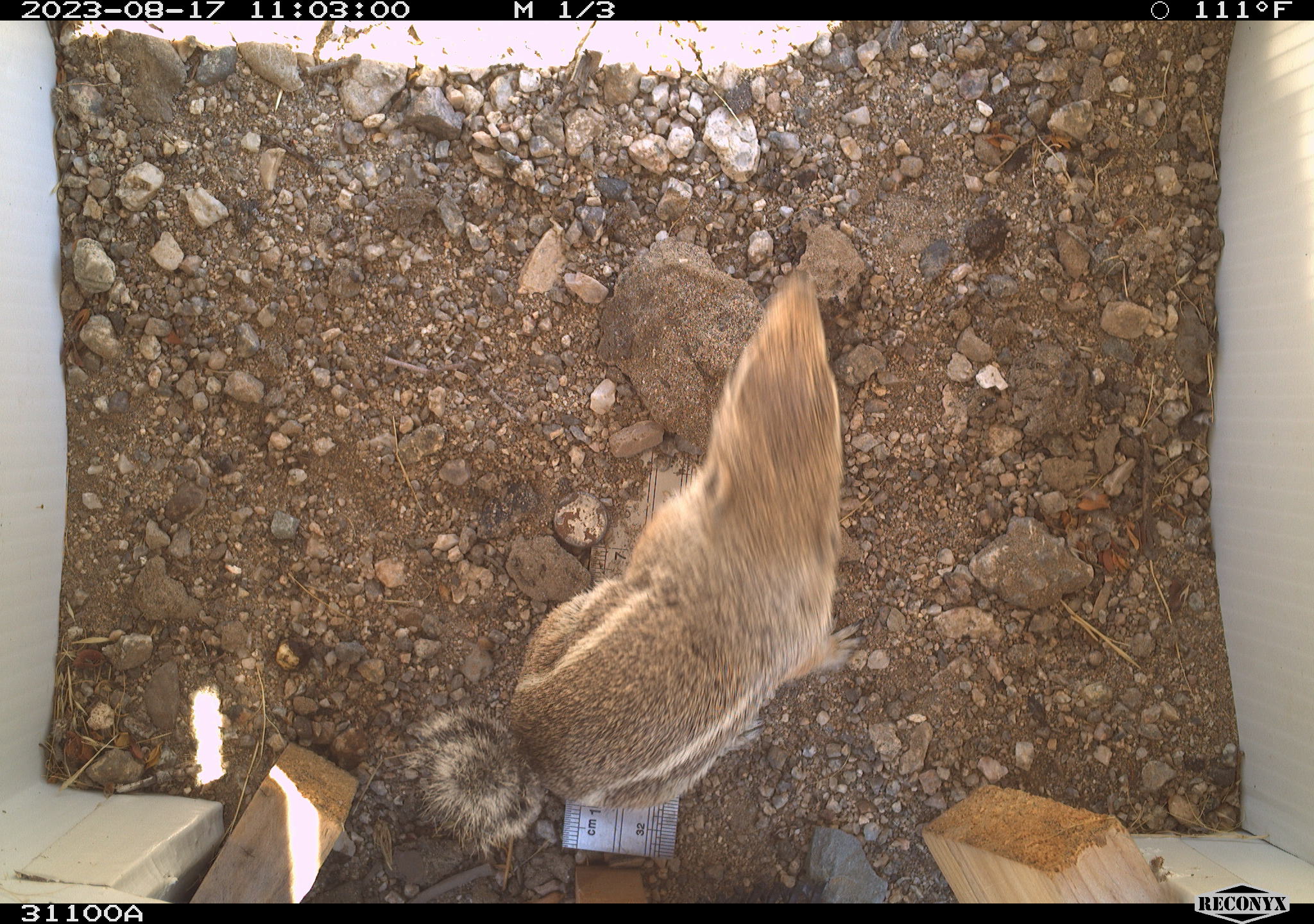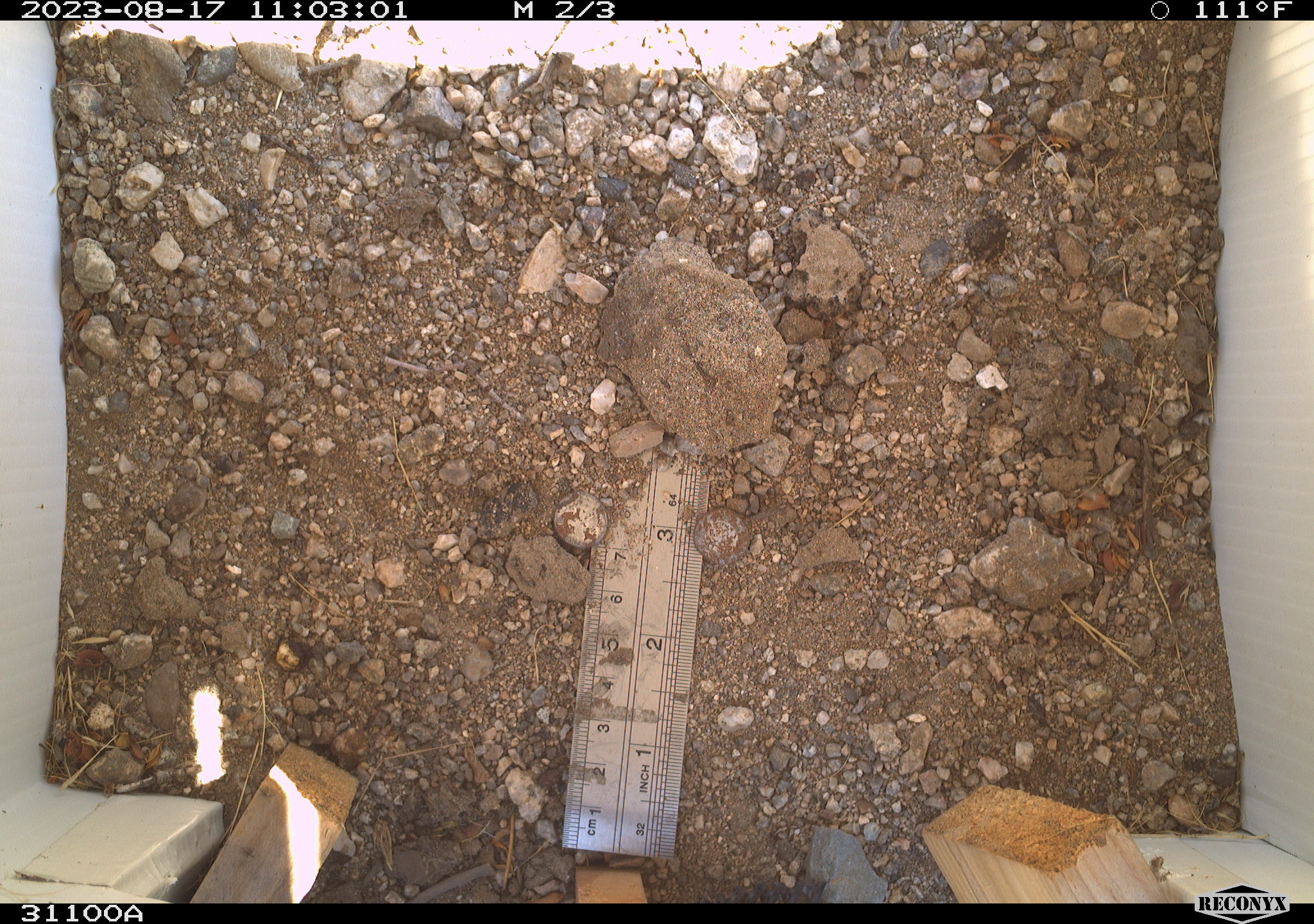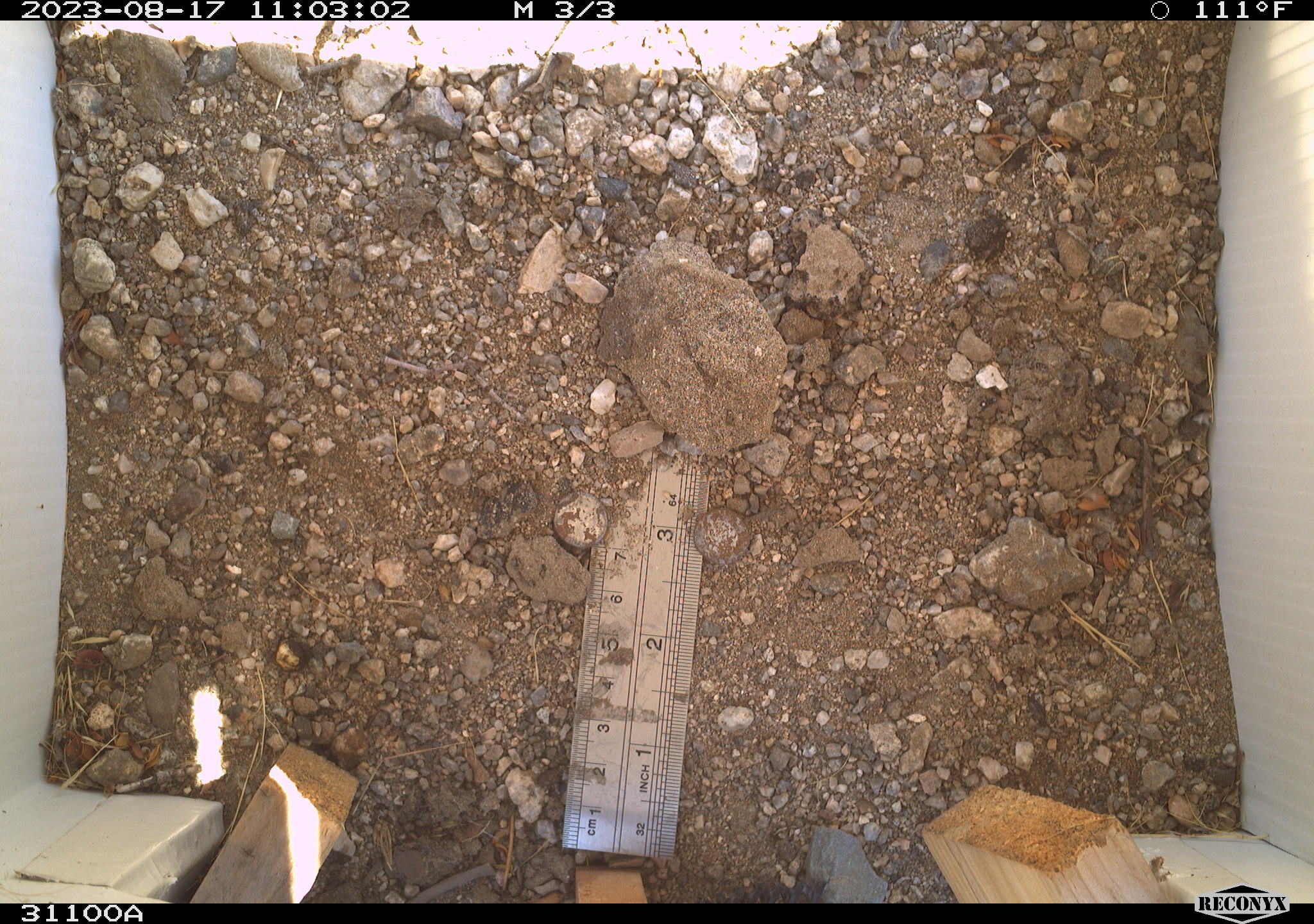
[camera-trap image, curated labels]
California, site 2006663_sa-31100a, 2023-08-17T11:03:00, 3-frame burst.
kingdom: Animalia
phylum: Chordata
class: Mammalia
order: Rodentia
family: Sciuridae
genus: Ammospermophilus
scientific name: Ammospermophilus leucurus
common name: white-tailed antelope squirrel